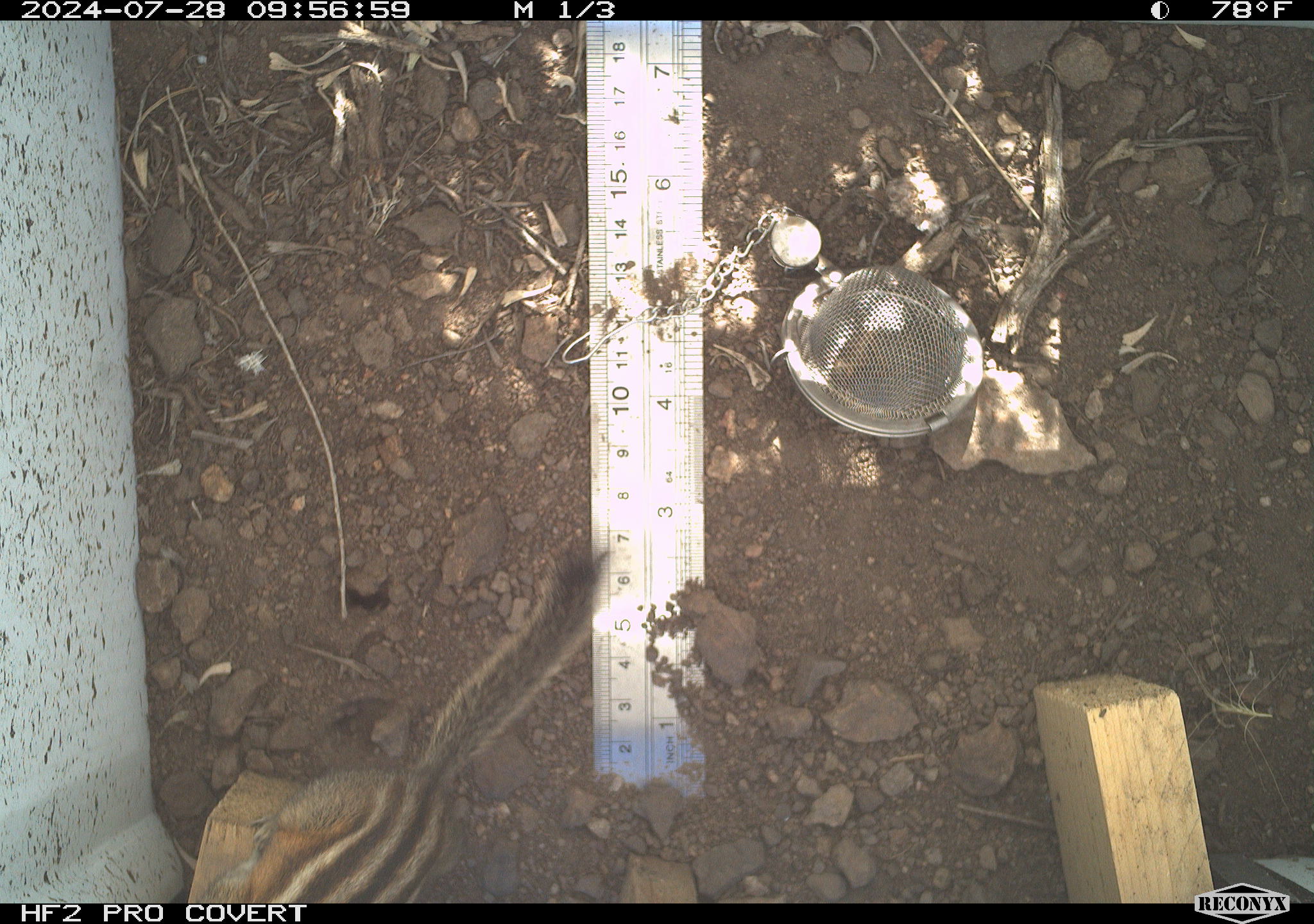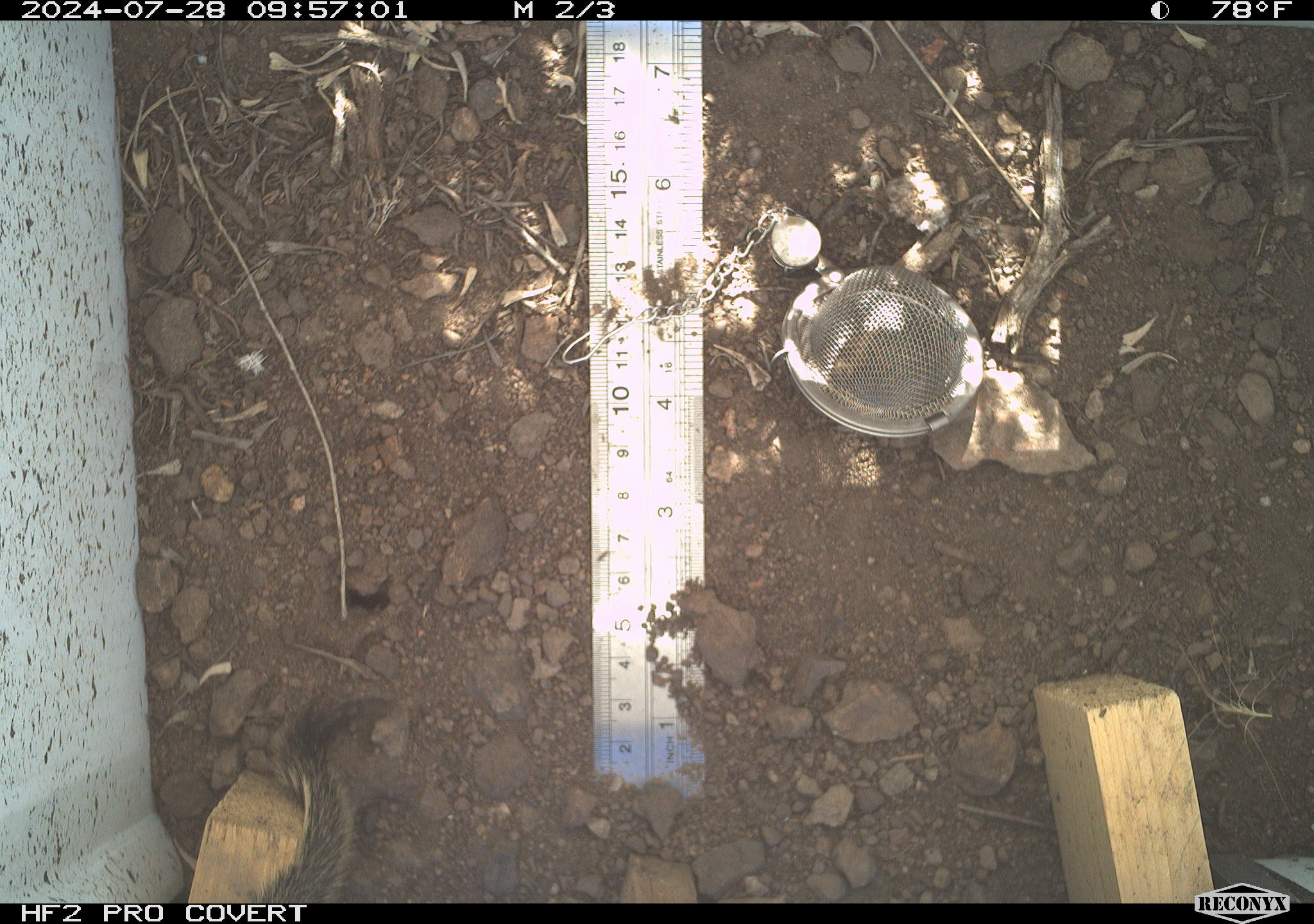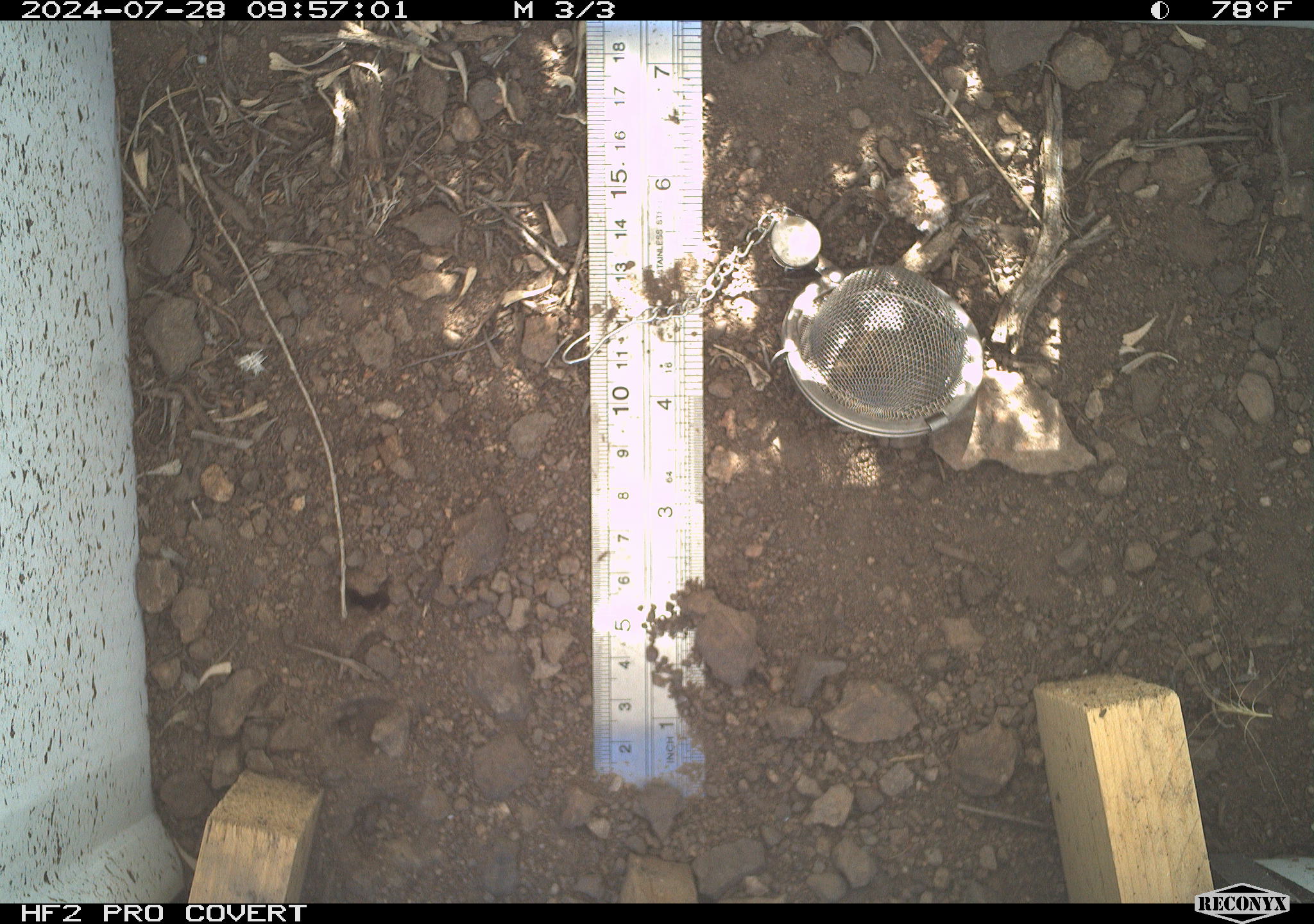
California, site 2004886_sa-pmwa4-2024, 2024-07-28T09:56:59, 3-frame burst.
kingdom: Animalia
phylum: Chordata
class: Mammalia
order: Rodentia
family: Sciuridae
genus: Neotamias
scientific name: Neotamias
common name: western chipmunks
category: neotamias species